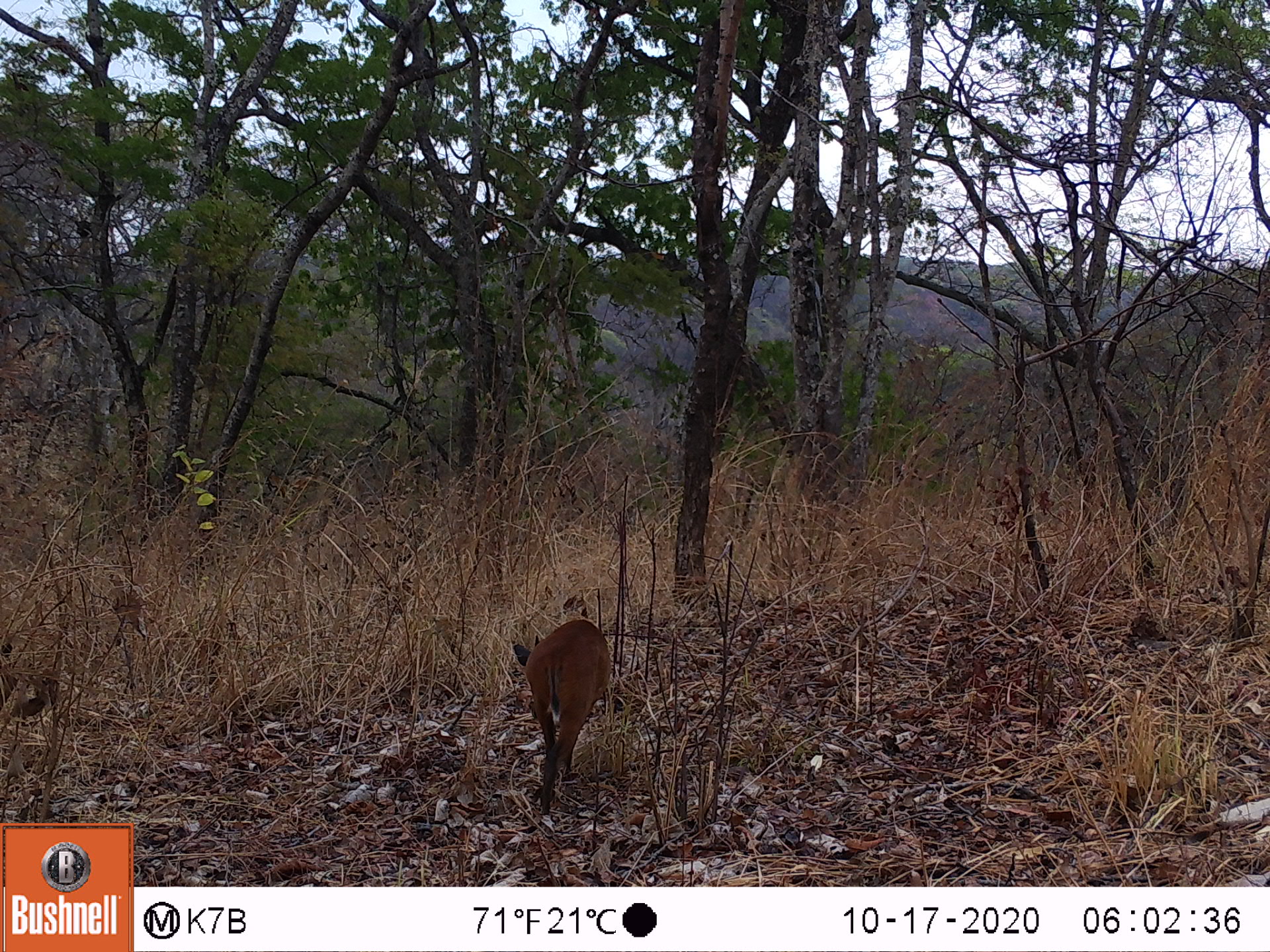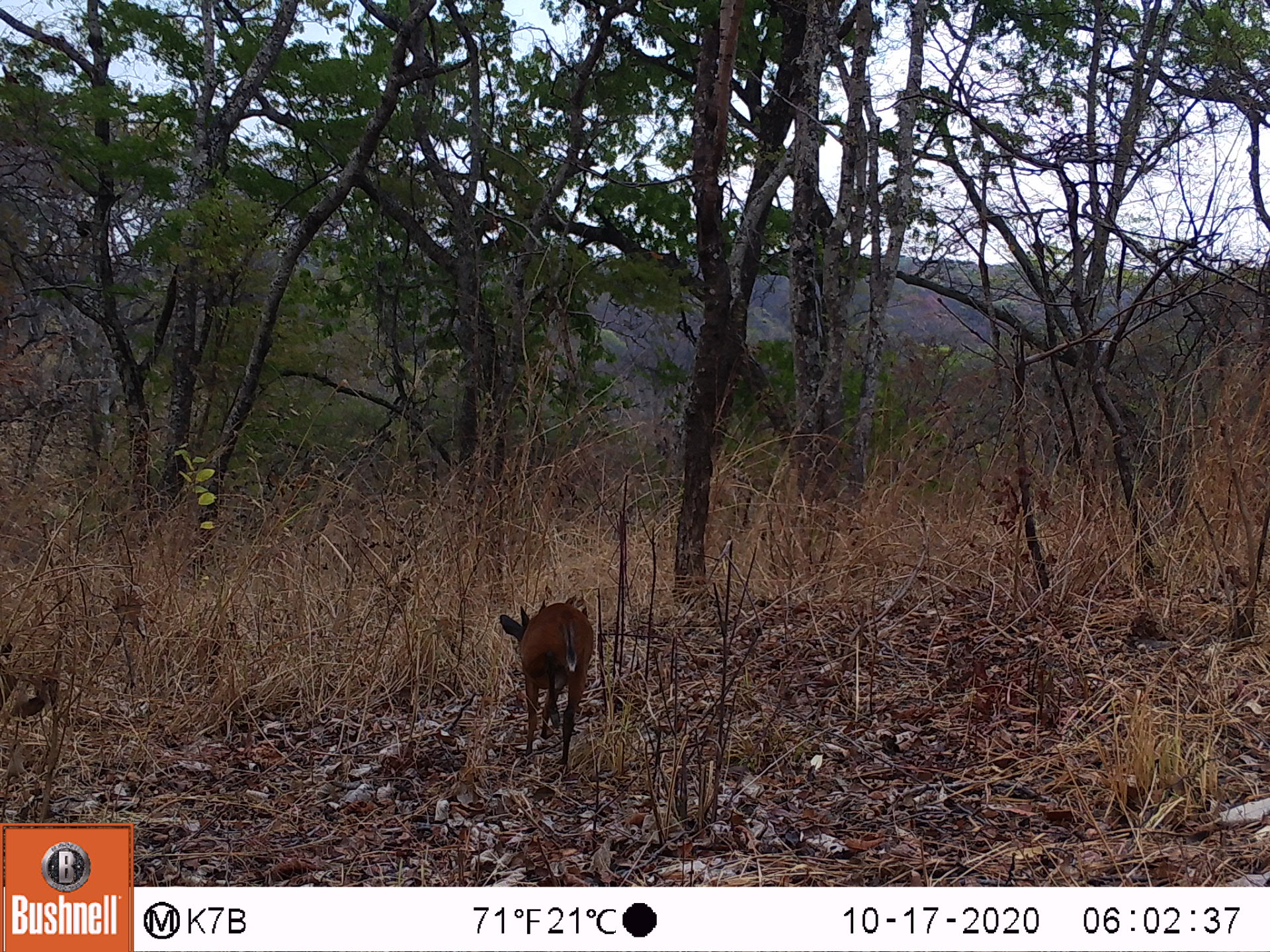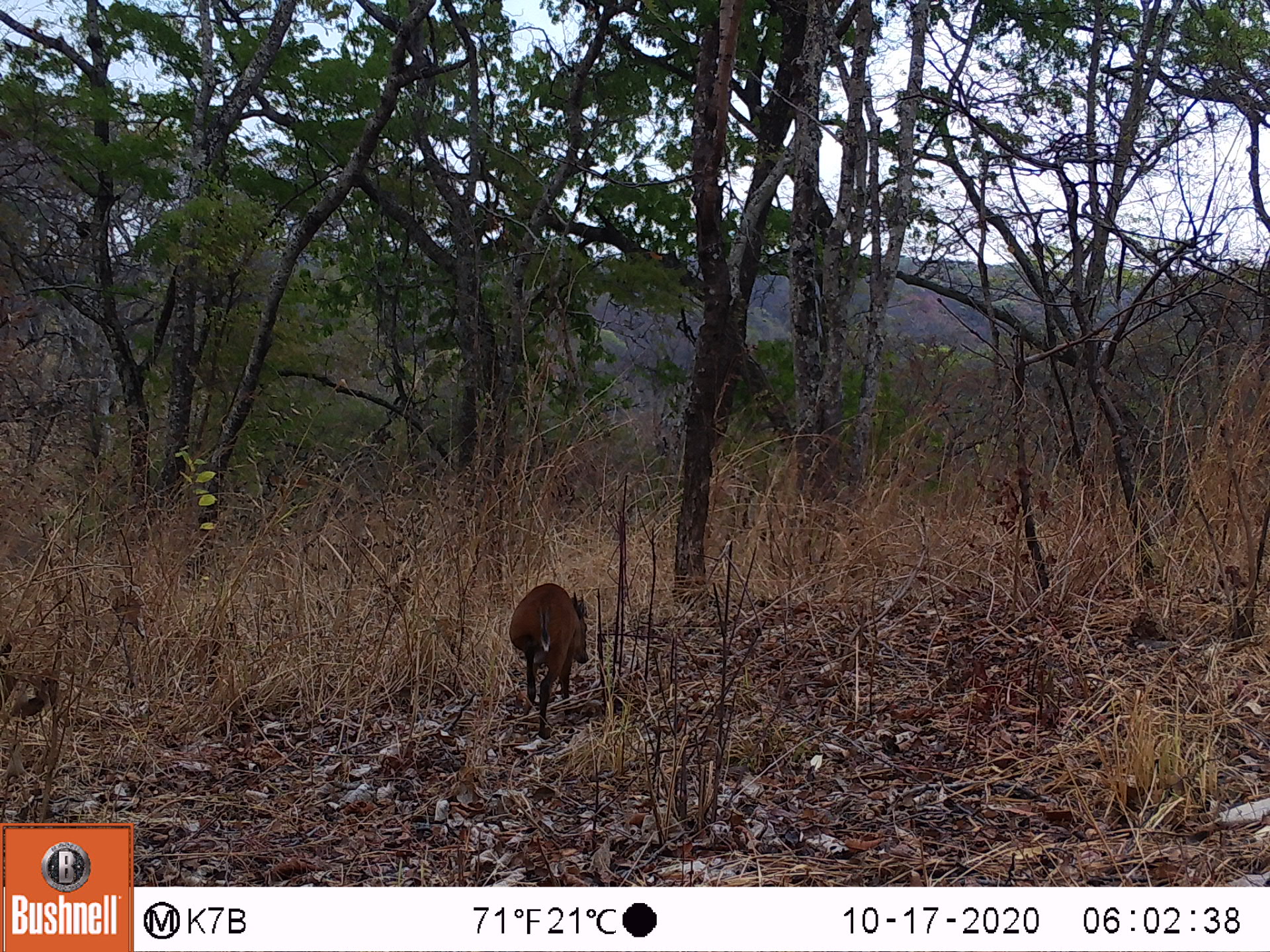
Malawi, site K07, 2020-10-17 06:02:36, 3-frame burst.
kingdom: Animalia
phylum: Chordata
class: Mammalia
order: Artiodactyla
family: Bovidae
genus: Cephalophorus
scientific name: Cephalophorus natalensis natalensis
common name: red duiker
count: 1